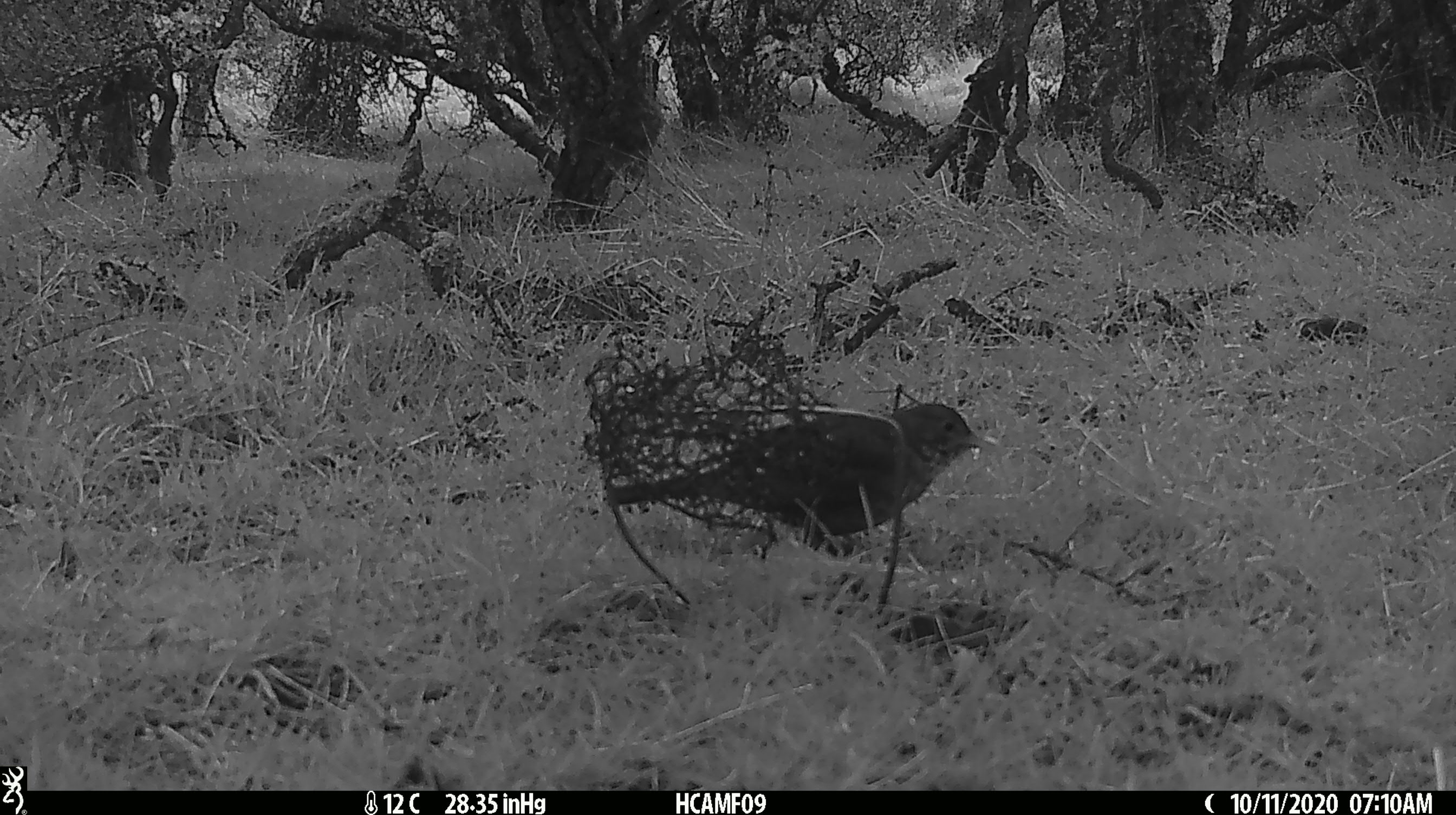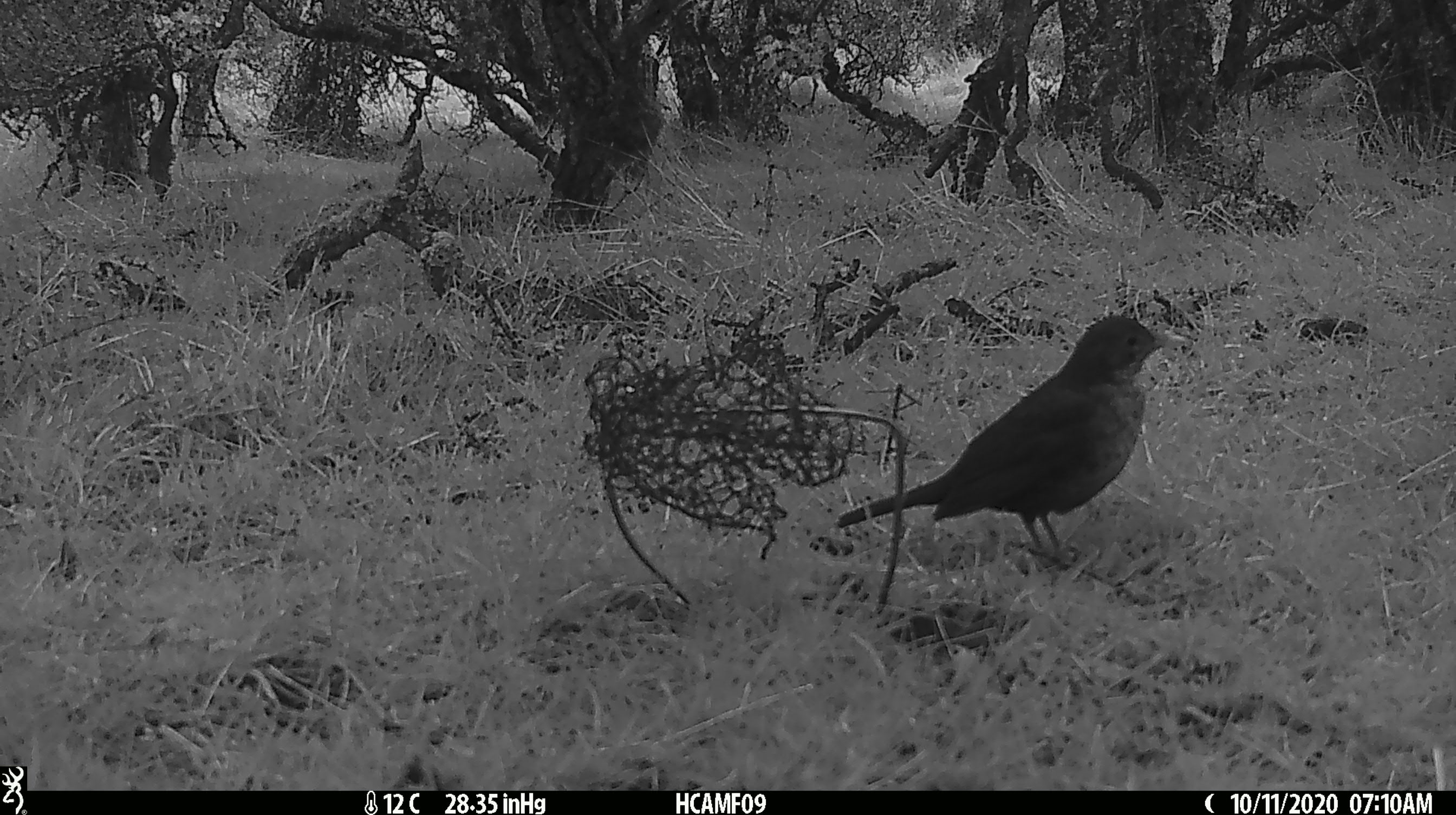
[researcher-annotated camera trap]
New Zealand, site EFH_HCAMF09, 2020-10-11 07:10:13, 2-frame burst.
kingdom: Animalia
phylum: Chordata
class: Aves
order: Passeriformes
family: Turdidae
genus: Turdus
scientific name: Turdus merula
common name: eurasian blackbird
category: blackbird